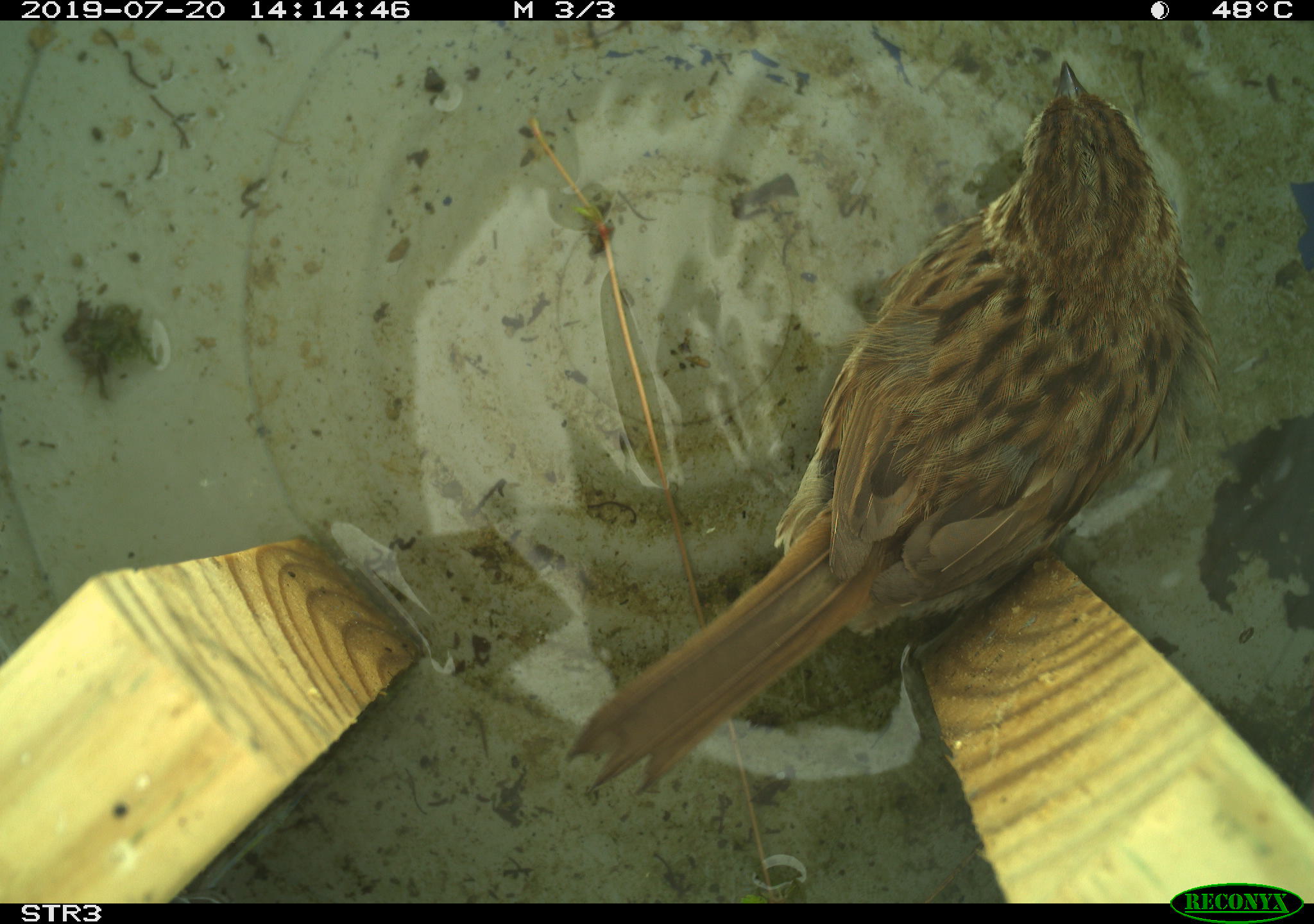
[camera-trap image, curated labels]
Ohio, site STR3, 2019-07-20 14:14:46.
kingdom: Animalia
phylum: Chordata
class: Aves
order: Passeriformes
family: Passerellidae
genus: Melospiza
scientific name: Melospiza melodia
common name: song sparrow